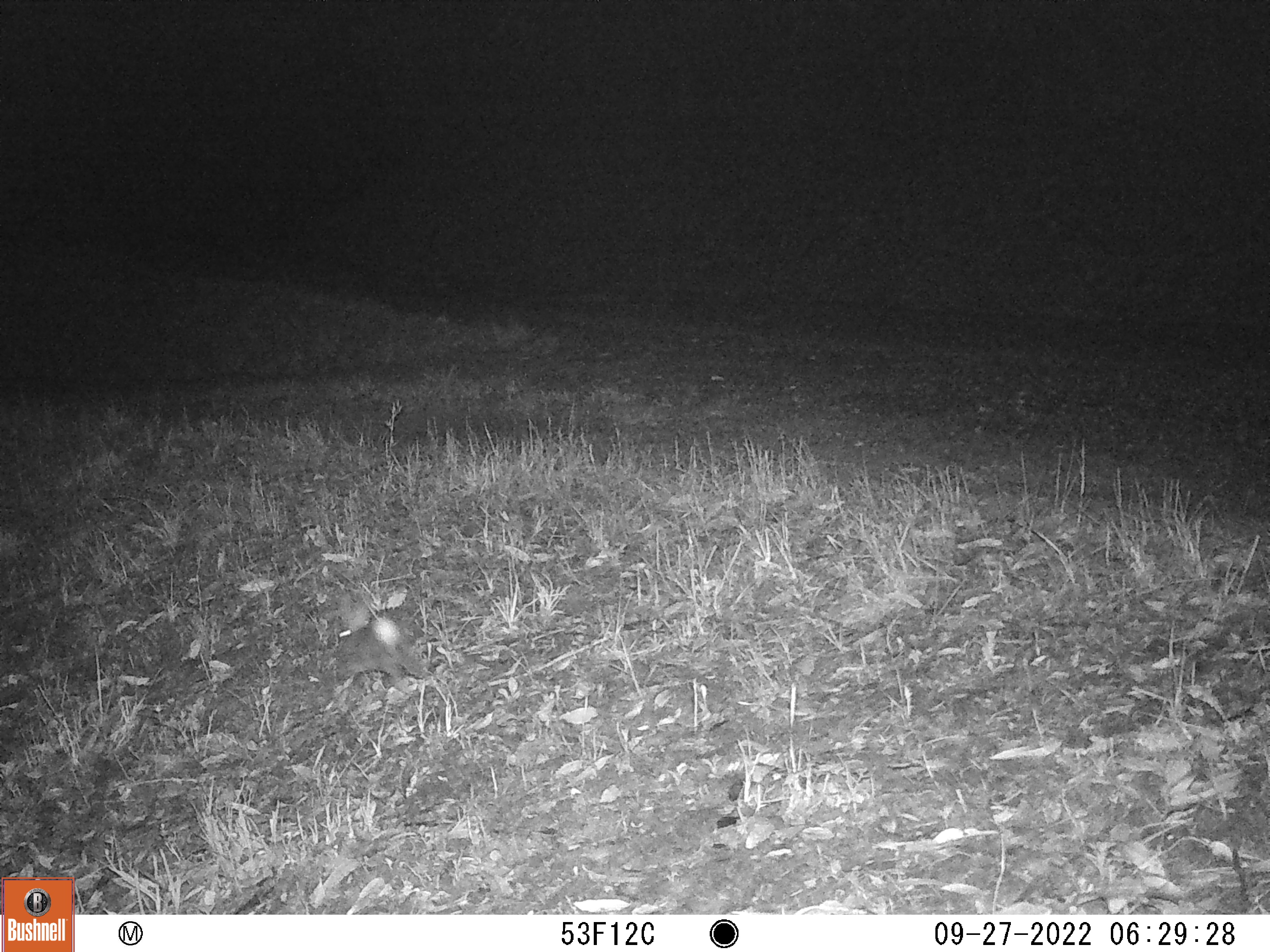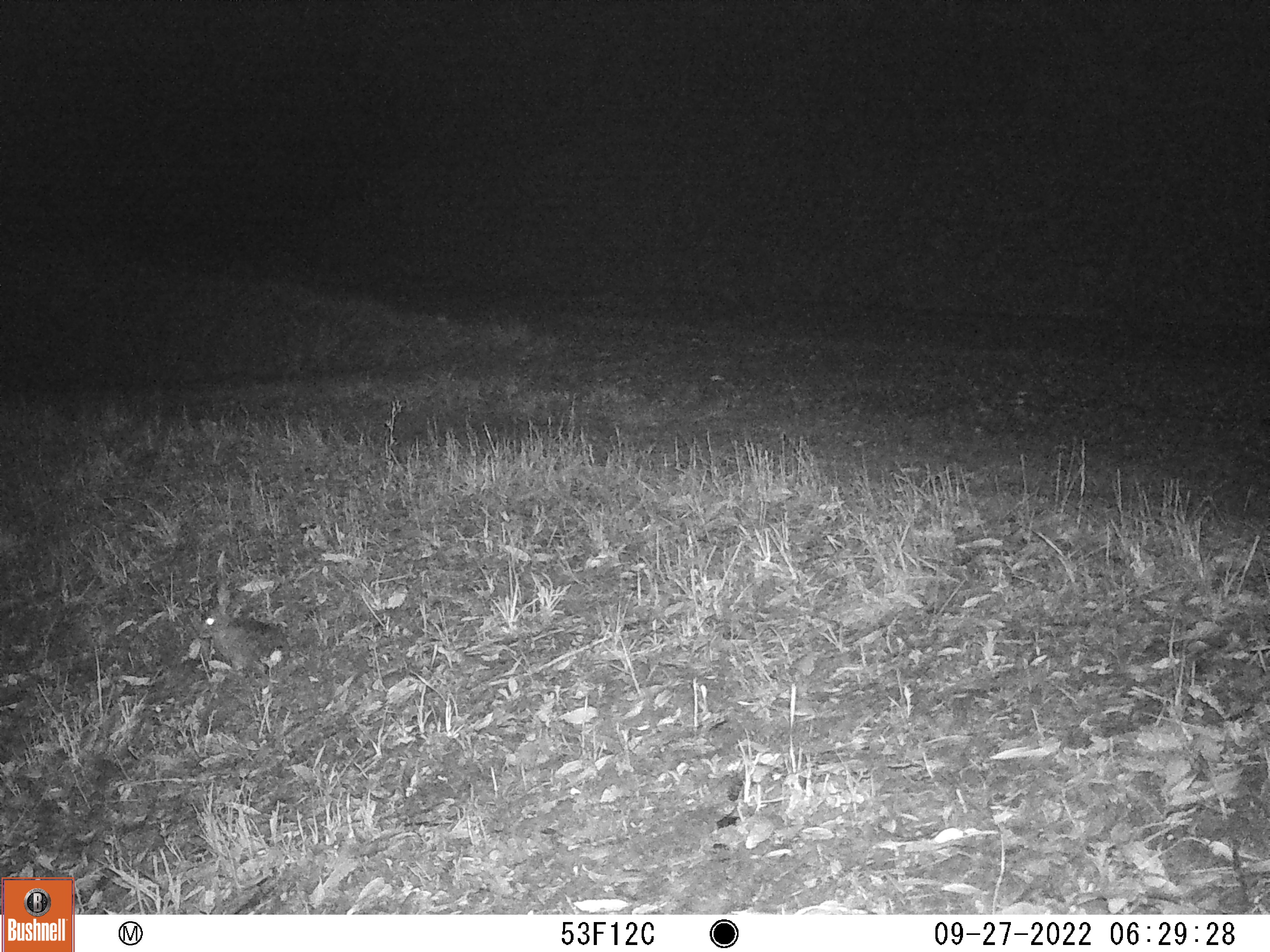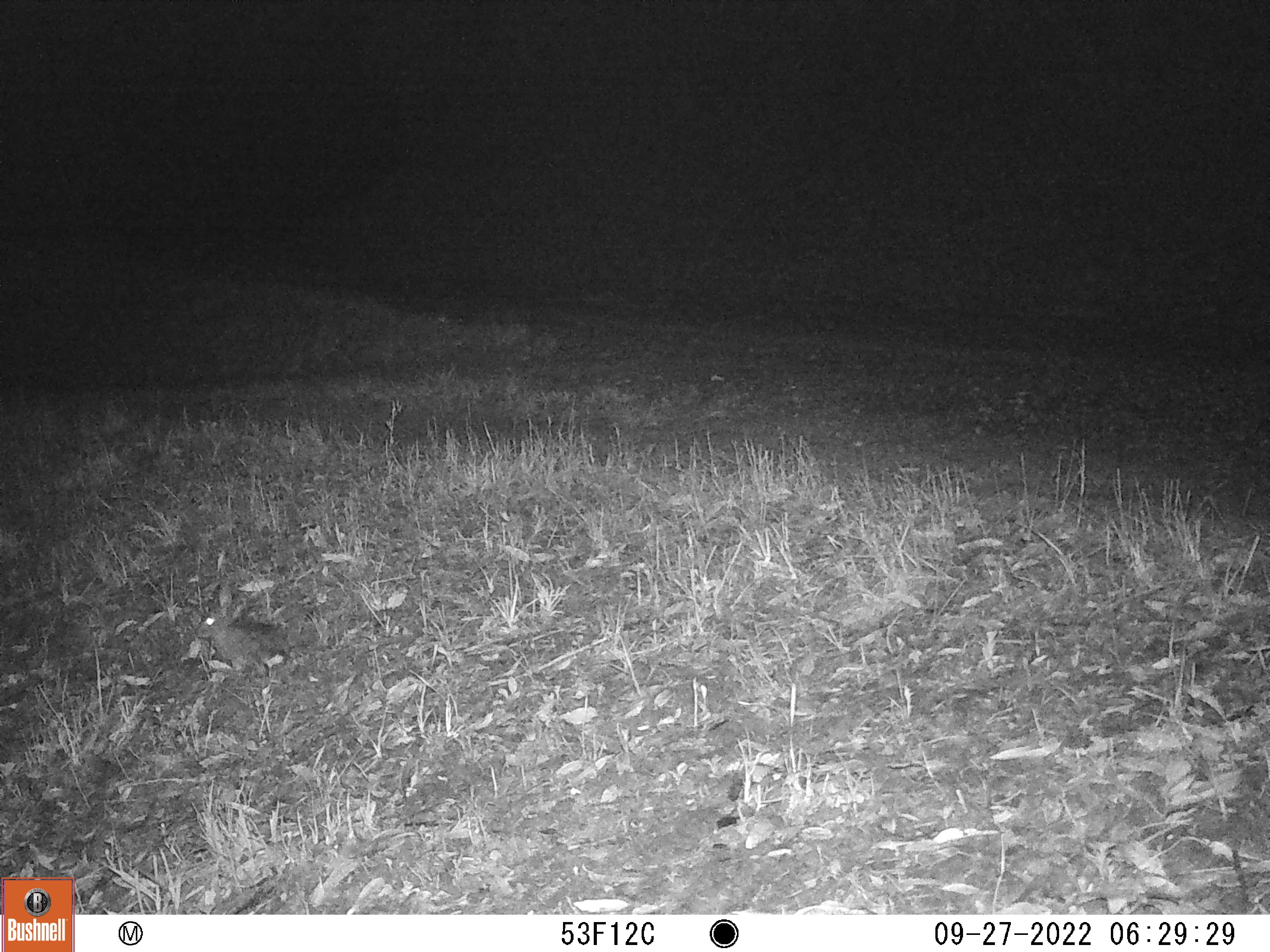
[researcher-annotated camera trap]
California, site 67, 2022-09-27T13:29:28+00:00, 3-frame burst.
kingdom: Animalia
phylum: Chordata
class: Mammalia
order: Lagomorpha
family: Leporidae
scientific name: Leporidae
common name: rabbit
Rabbit (Leporidae).